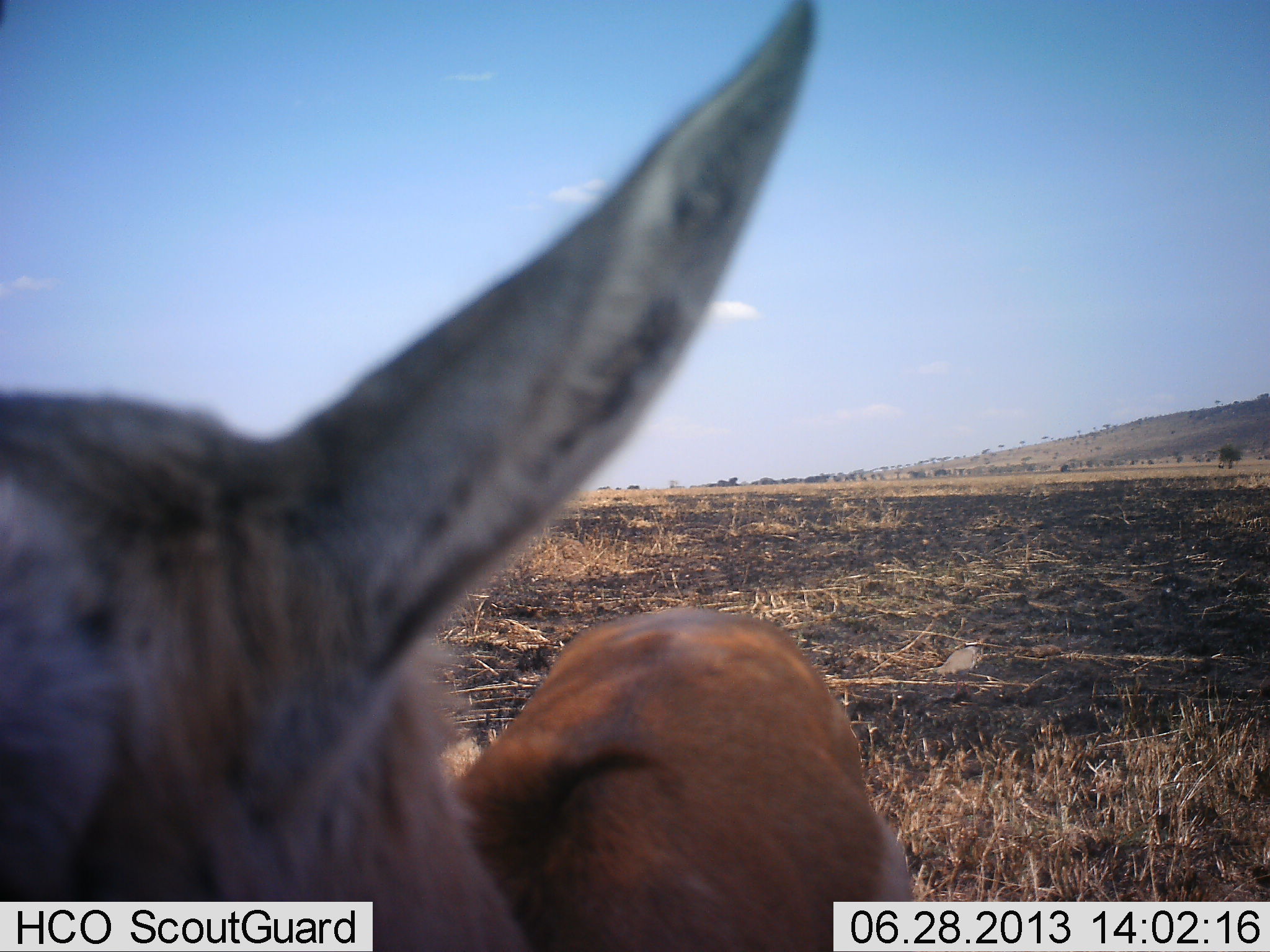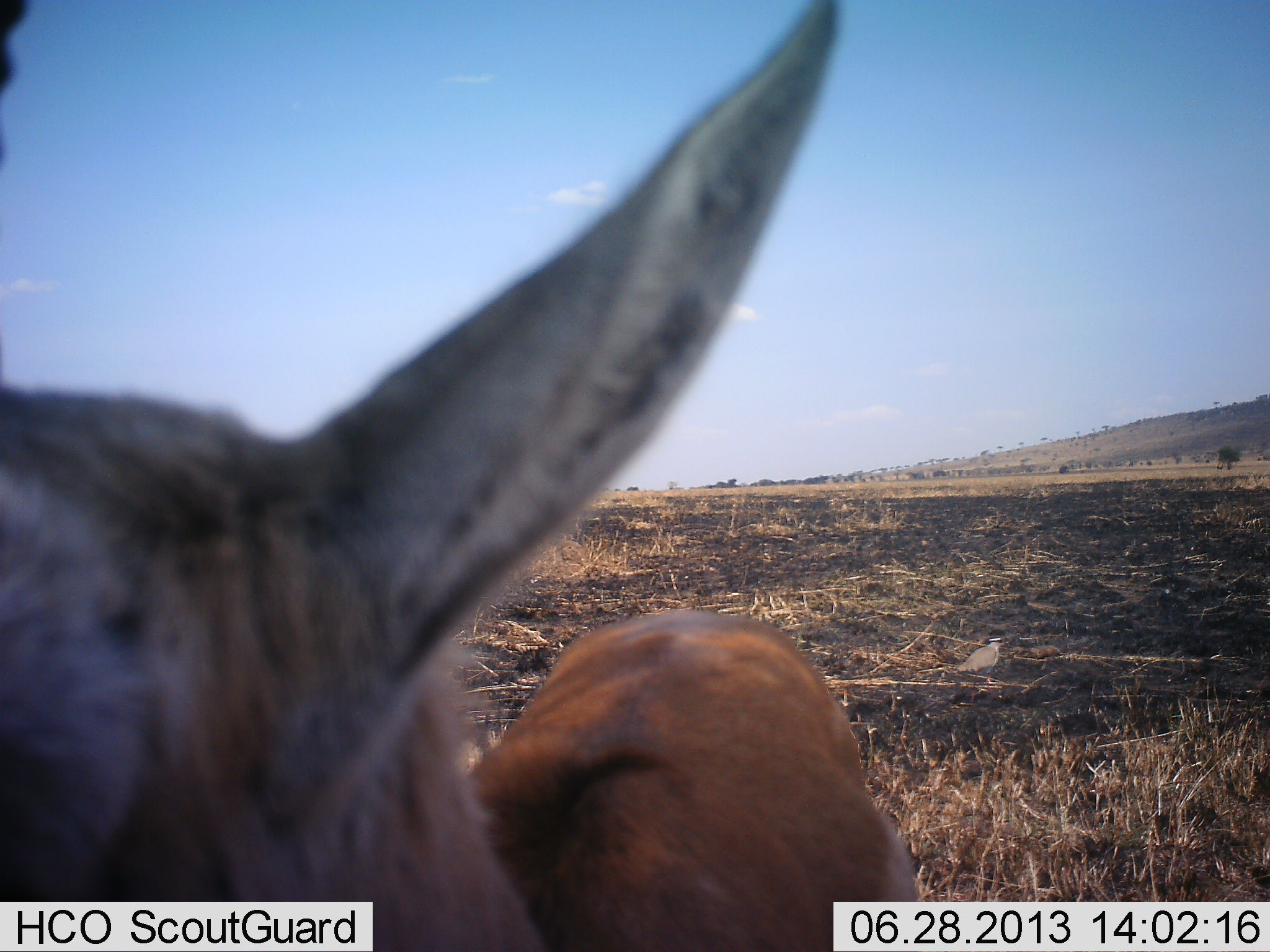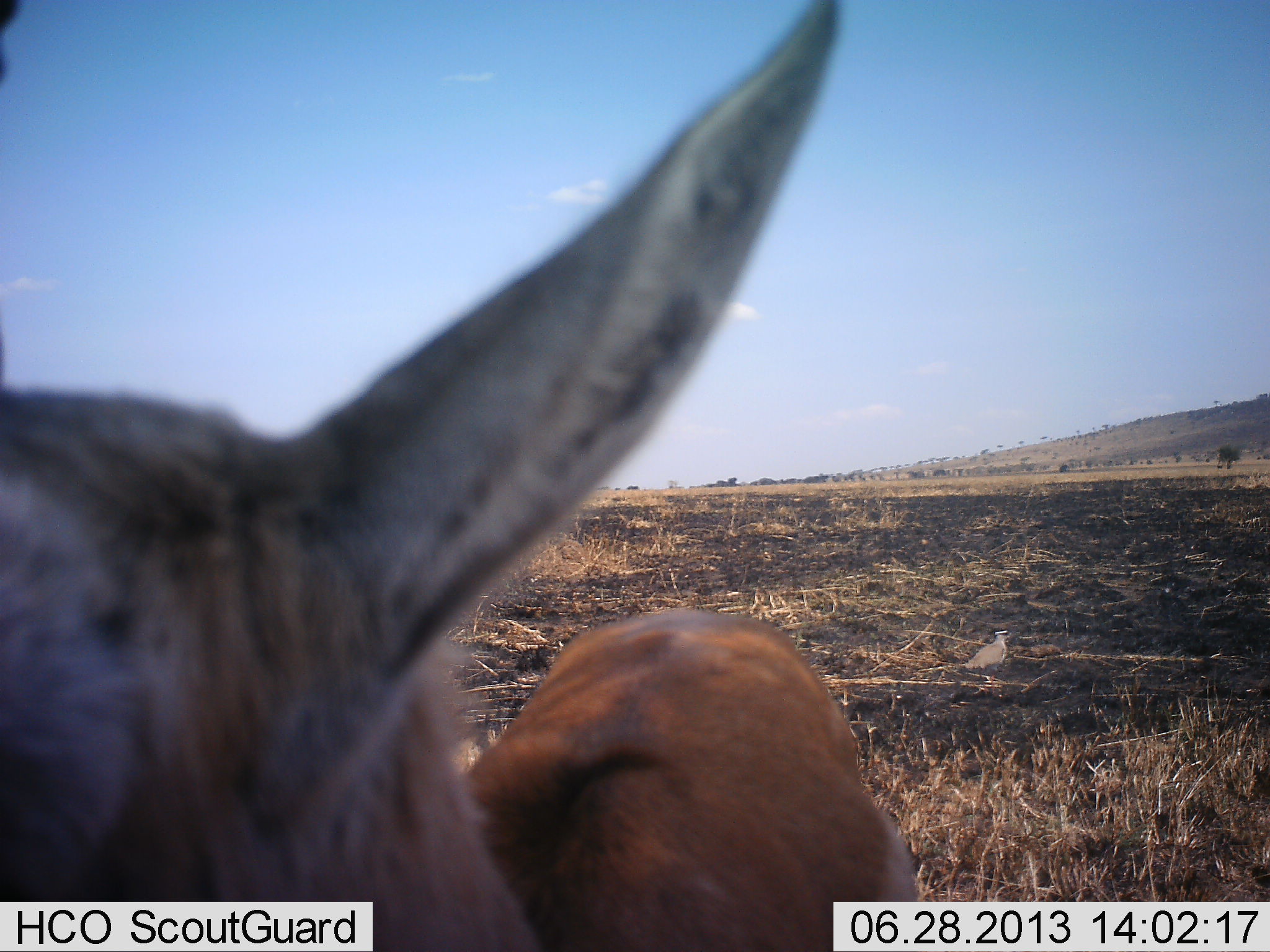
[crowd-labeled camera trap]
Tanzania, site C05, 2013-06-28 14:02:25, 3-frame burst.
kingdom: Animalia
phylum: Chordata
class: Mammalia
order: Artiodactyla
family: Bovidae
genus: Eudorcas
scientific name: Eudorcas thomsonii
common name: thomson's gazelle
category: gazellethomsons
Gazellethomsons (thomson's gazelle) (Eudorcas thomsonii), count 1. Behavior (volunteer vote fractions): standing 100%, resting 0%, moving 0%, interacting 0%. Young present (vote fraction): 0%. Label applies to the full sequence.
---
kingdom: Animalia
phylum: Chordata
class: Aves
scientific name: Aves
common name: bird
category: otherbird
Otherbird (bird) (Aves), count 1. Behavior (volunteer vote fractions): standing 25%, resting 0%, moving 75%, interacting 0%. Young present (vote fraction): 0%. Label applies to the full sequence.